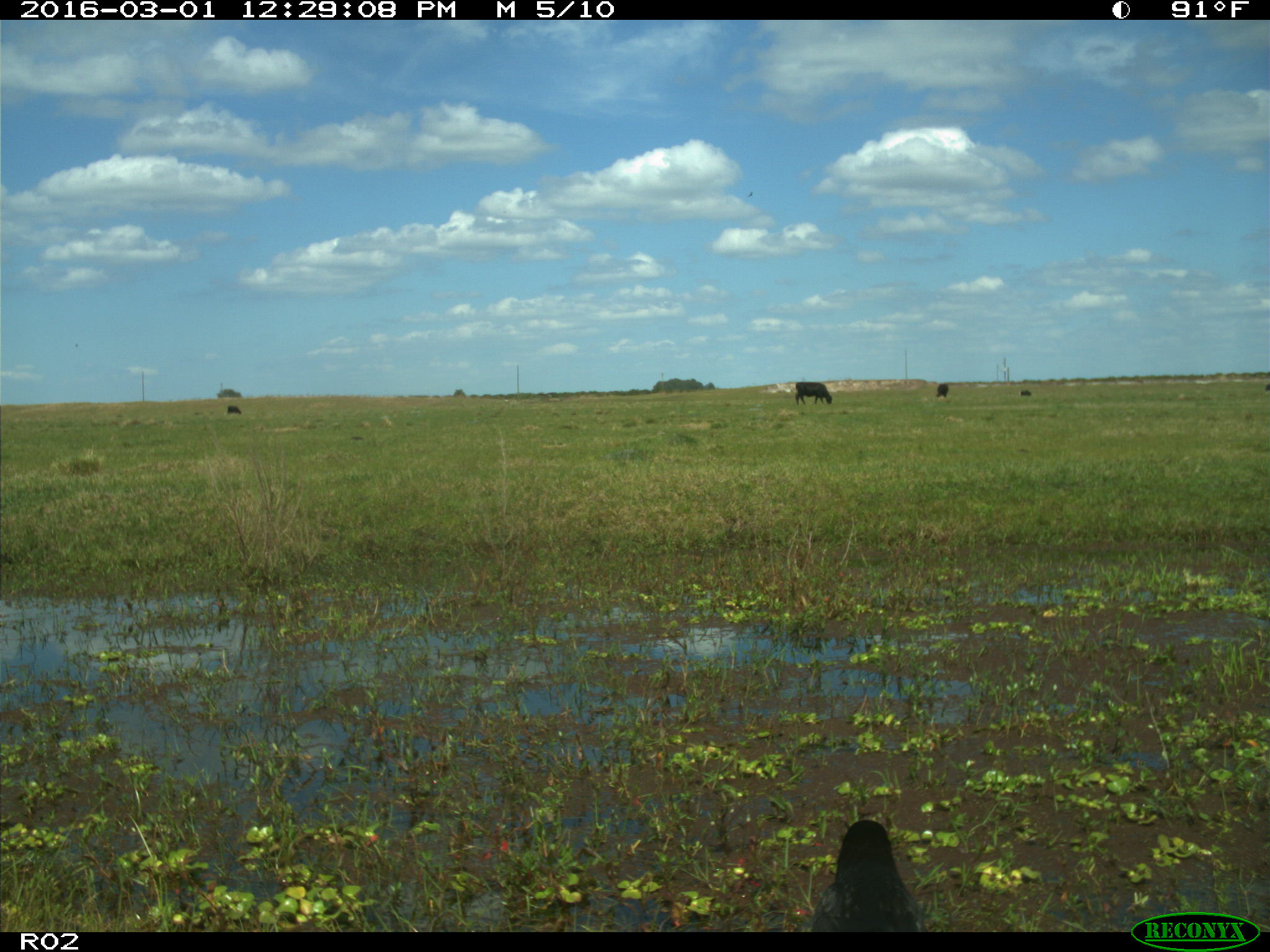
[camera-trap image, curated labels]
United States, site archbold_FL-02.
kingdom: Animalia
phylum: Chordata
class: Mammalia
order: Artiodactyla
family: Bovidae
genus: Bos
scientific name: Bos taurus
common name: domestic cow